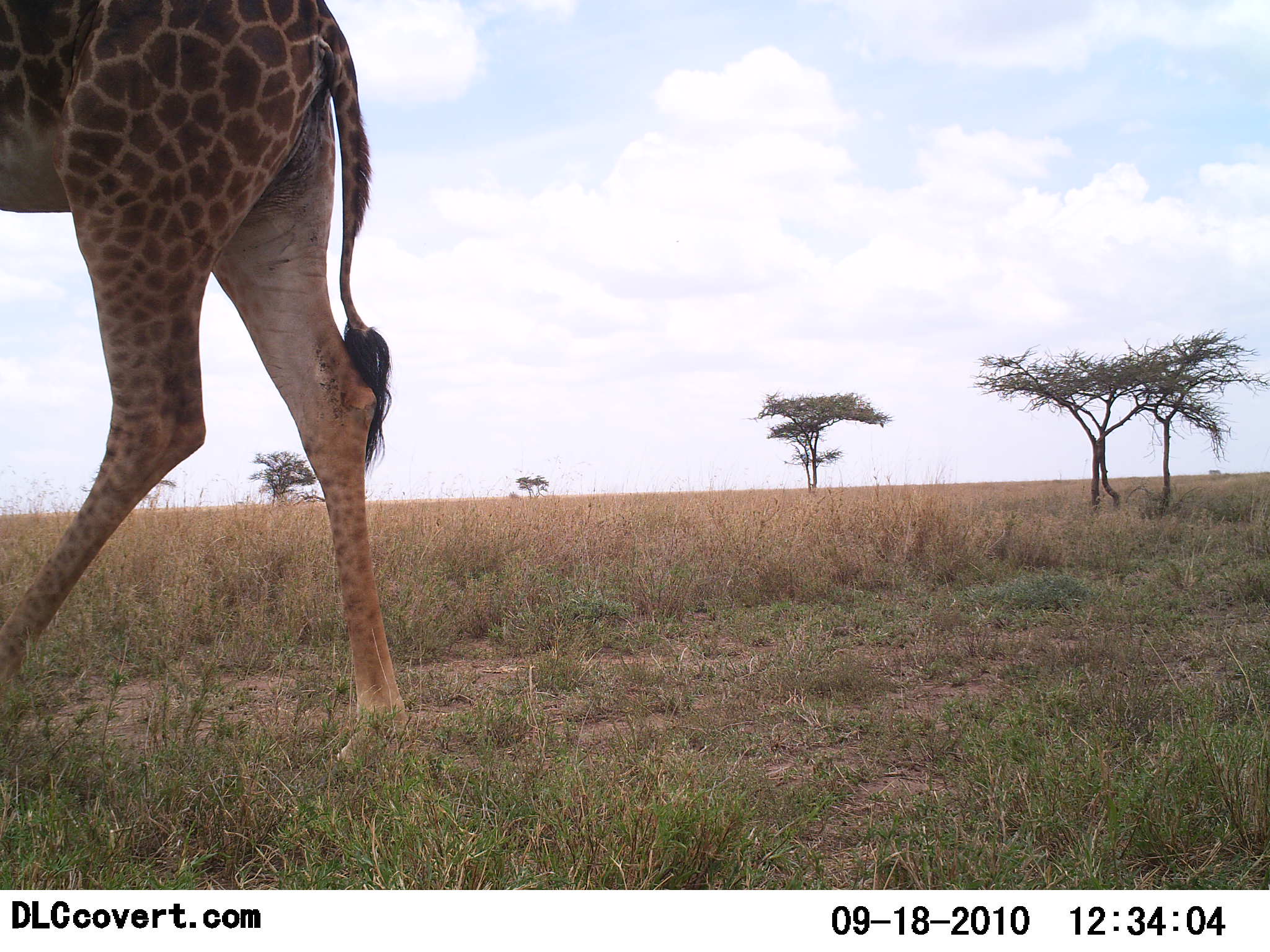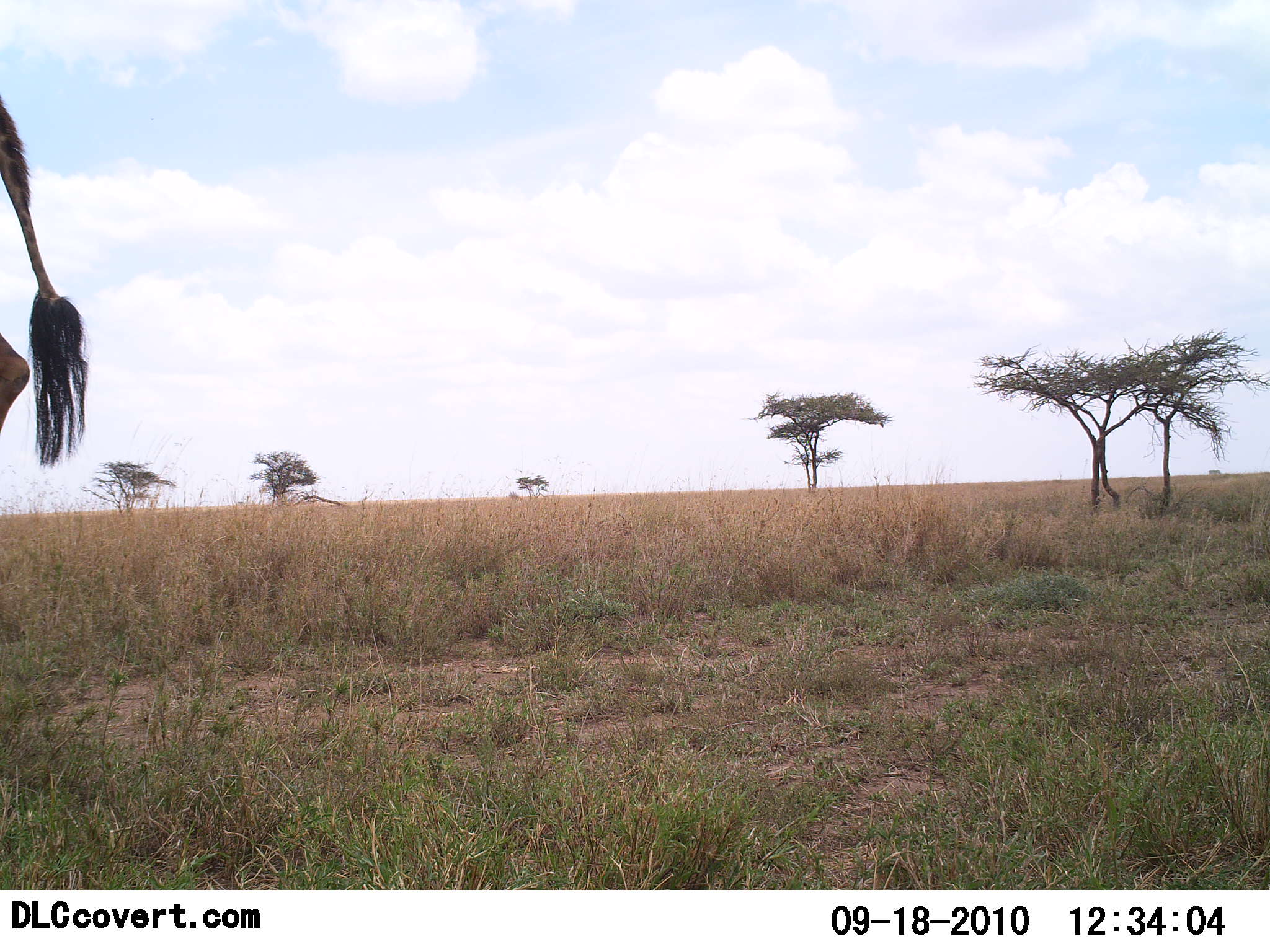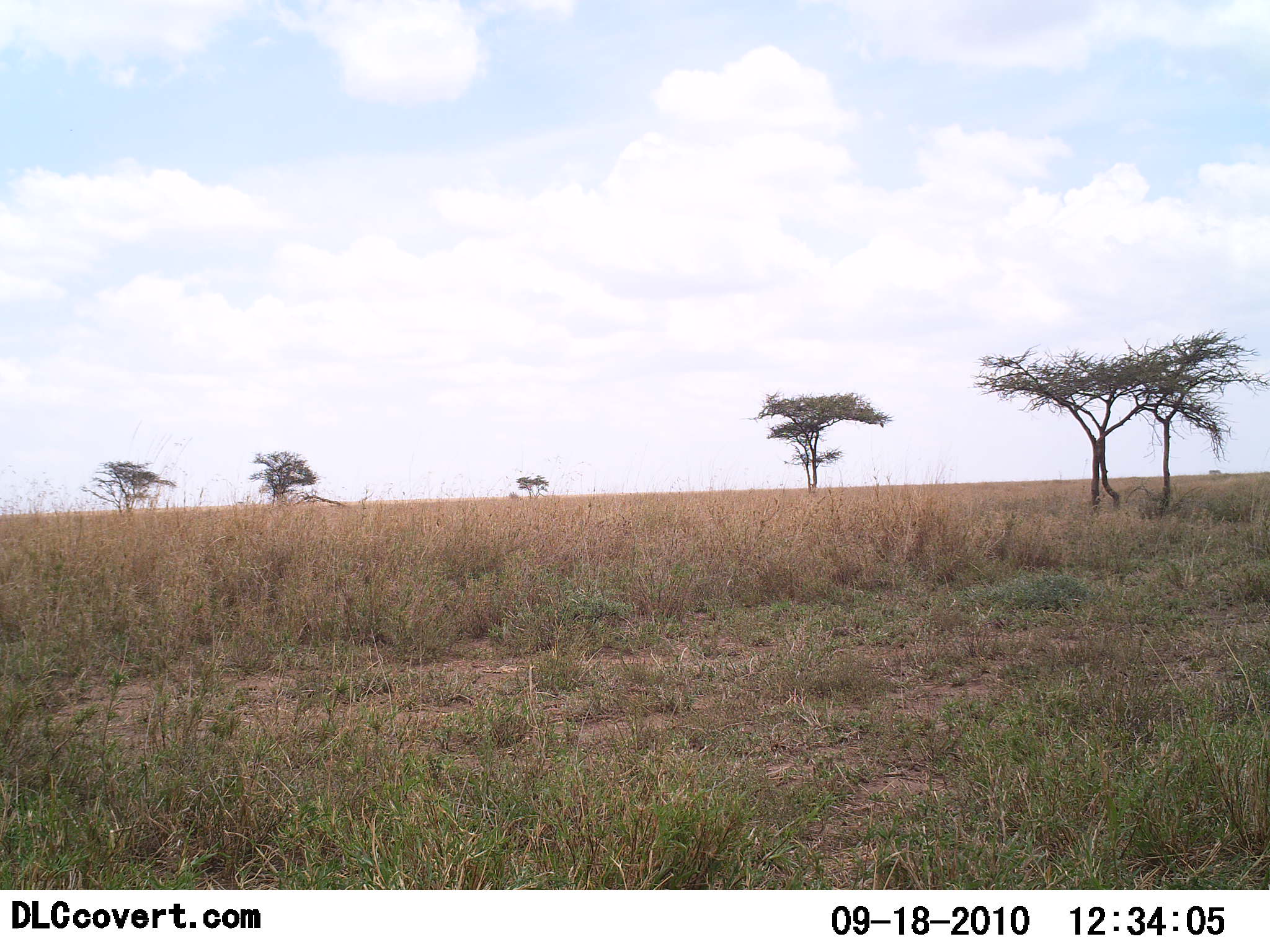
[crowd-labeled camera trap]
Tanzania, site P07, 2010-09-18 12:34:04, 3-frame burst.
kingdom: Animalia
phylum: Chordata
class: Mammalia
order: Artiodactyla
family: Giraffidae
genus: Giraffa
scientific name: Giraffa camelopardalis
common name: giraffe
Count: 1.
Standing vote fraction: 7%.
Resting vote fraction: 0%.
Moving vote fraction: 100%.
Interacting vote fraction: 0%.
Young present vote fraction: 0%.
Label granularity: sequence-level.